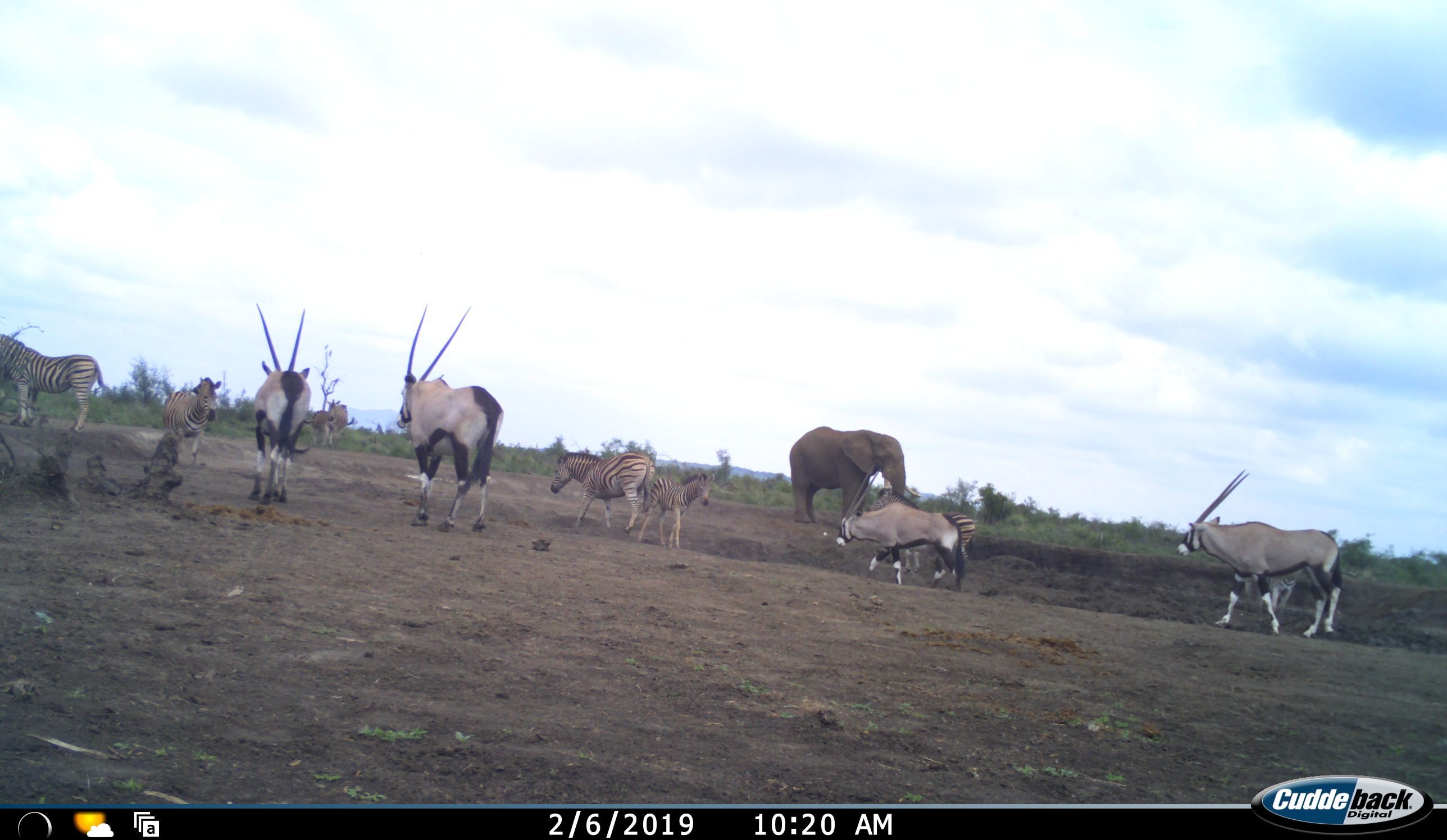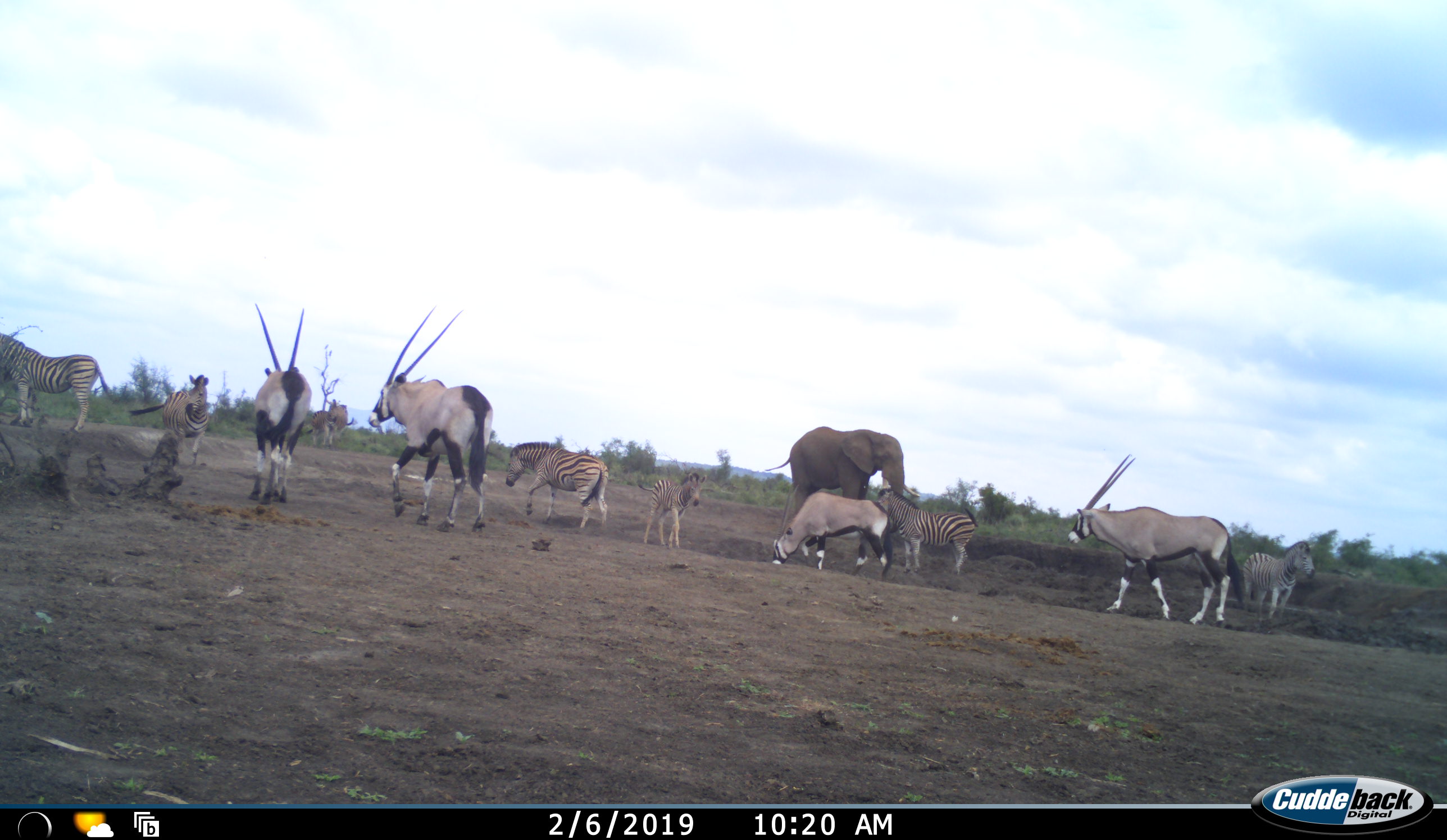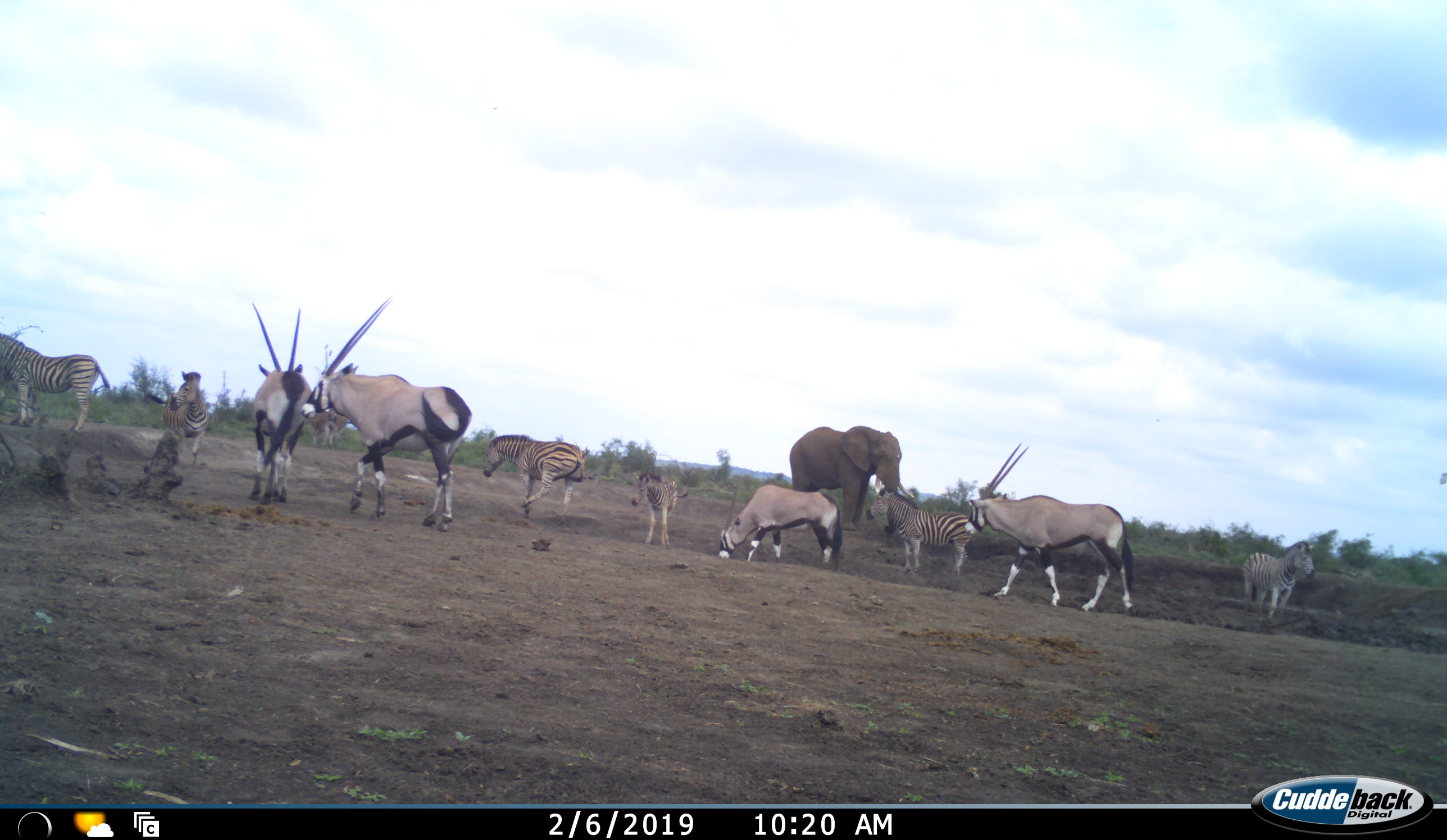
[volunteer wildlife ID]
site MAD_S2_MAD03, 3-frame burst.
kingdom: Animalia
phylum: Chordata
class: Mammalia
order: Artiodactyla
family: Bovidae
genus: Oryx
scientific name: Oryx gazella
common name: gemsbok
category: oryx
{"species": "oryx (gemsbok) (Oryx gazella)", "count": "4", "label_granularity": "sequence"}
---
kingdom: Animalia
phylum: Chordata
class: Mammalia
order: Perissodactyla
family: Equidae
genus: Equus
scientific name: Equus quagga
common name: plains zebra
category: zebraplains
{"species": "zebraplains (plains zebra) (Equus quagga)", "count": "6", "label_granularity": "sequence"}